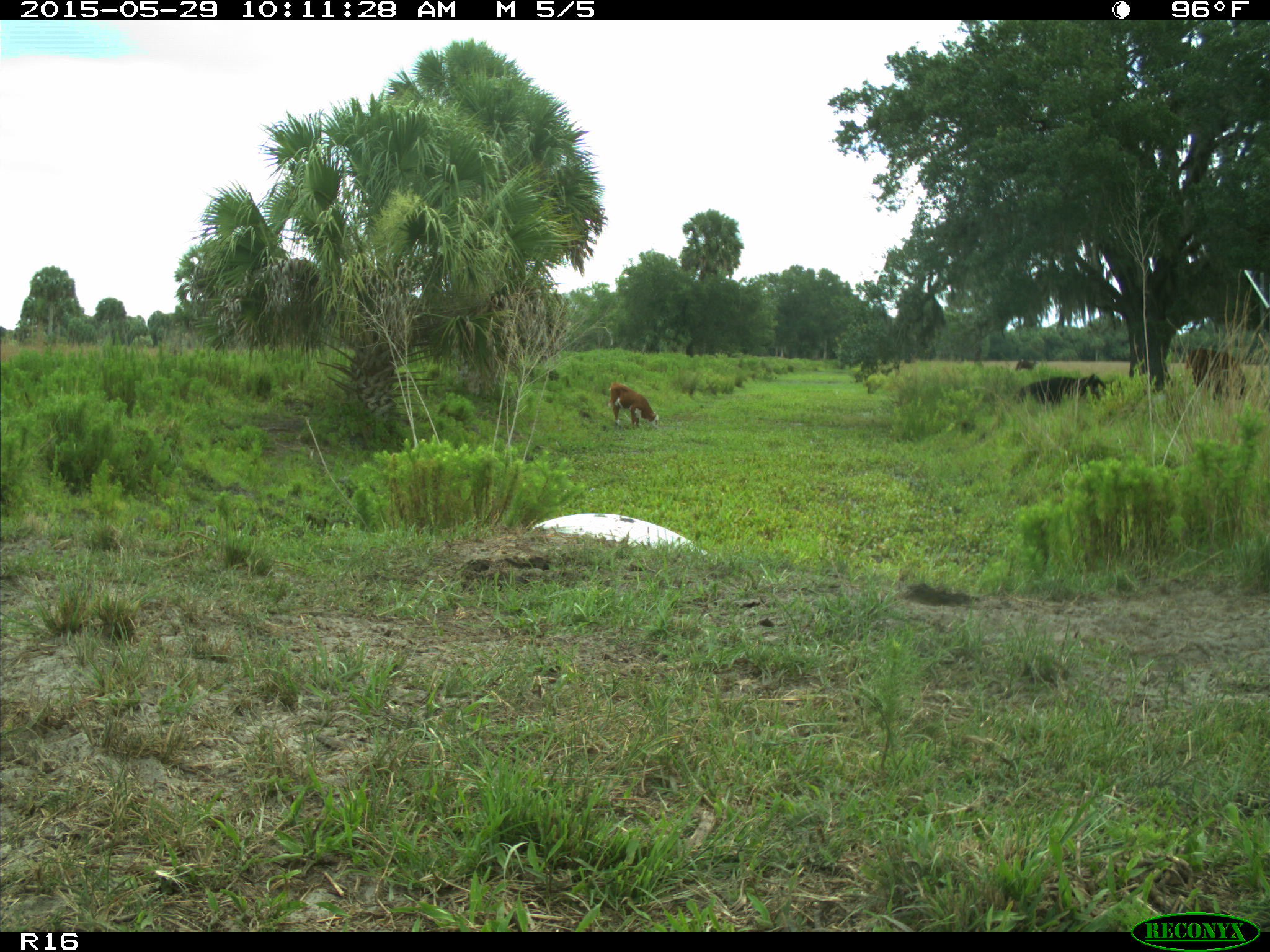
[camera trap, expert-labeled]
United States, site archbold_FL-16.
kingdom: Animalia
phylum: Chordata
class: Mammalia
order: Artiodactyla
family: Bovidae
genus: Bos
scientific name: Bos taurus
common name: domestic cow